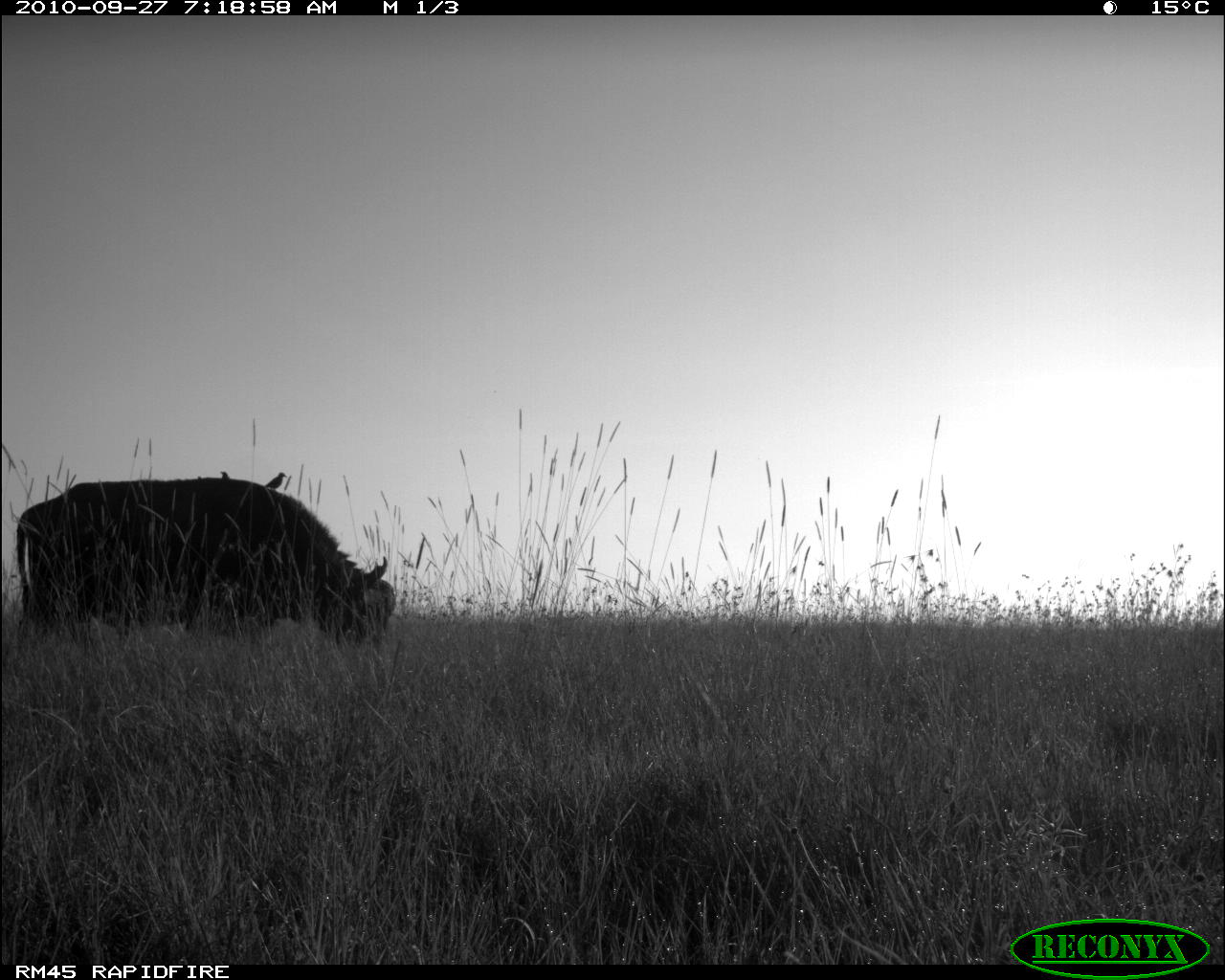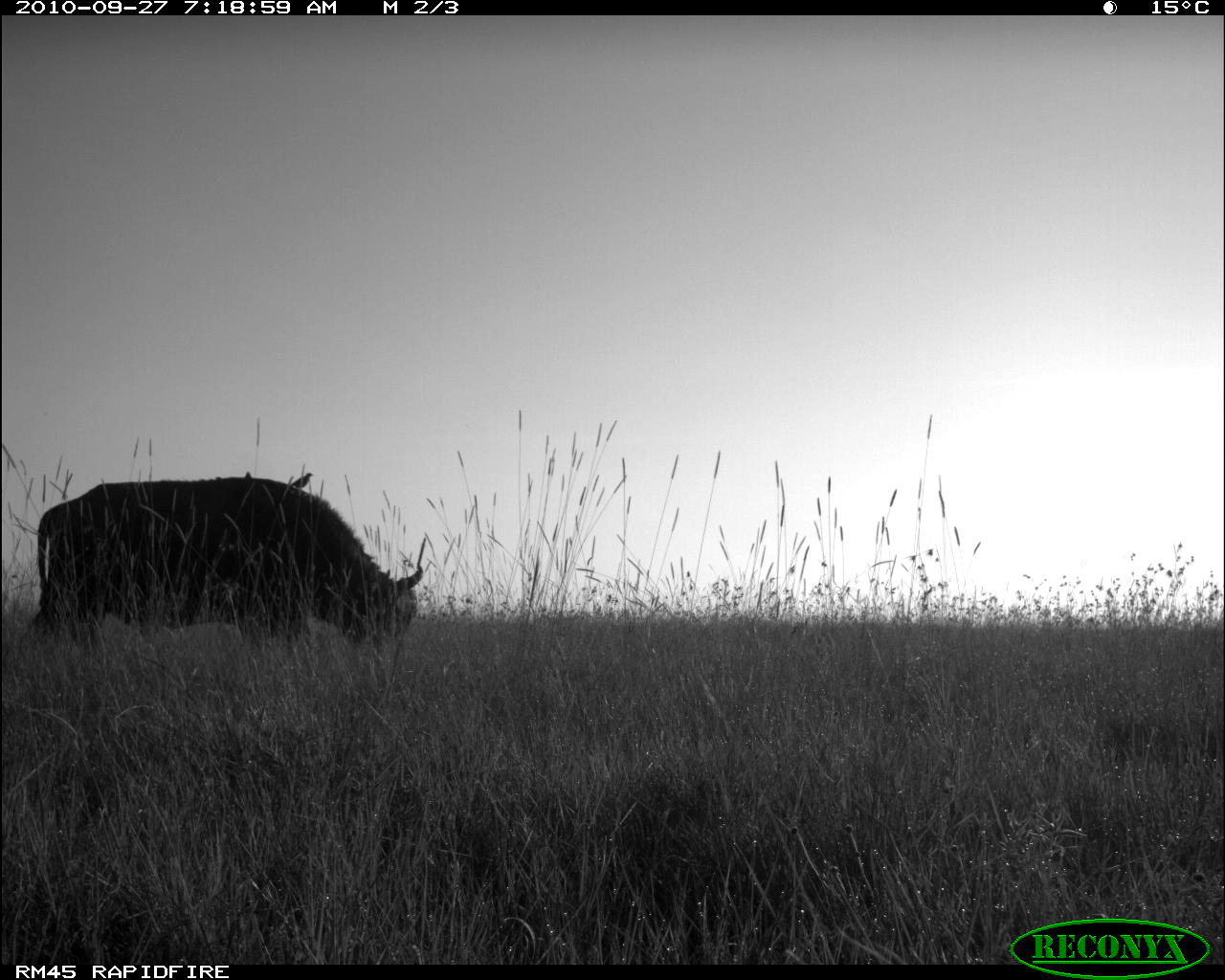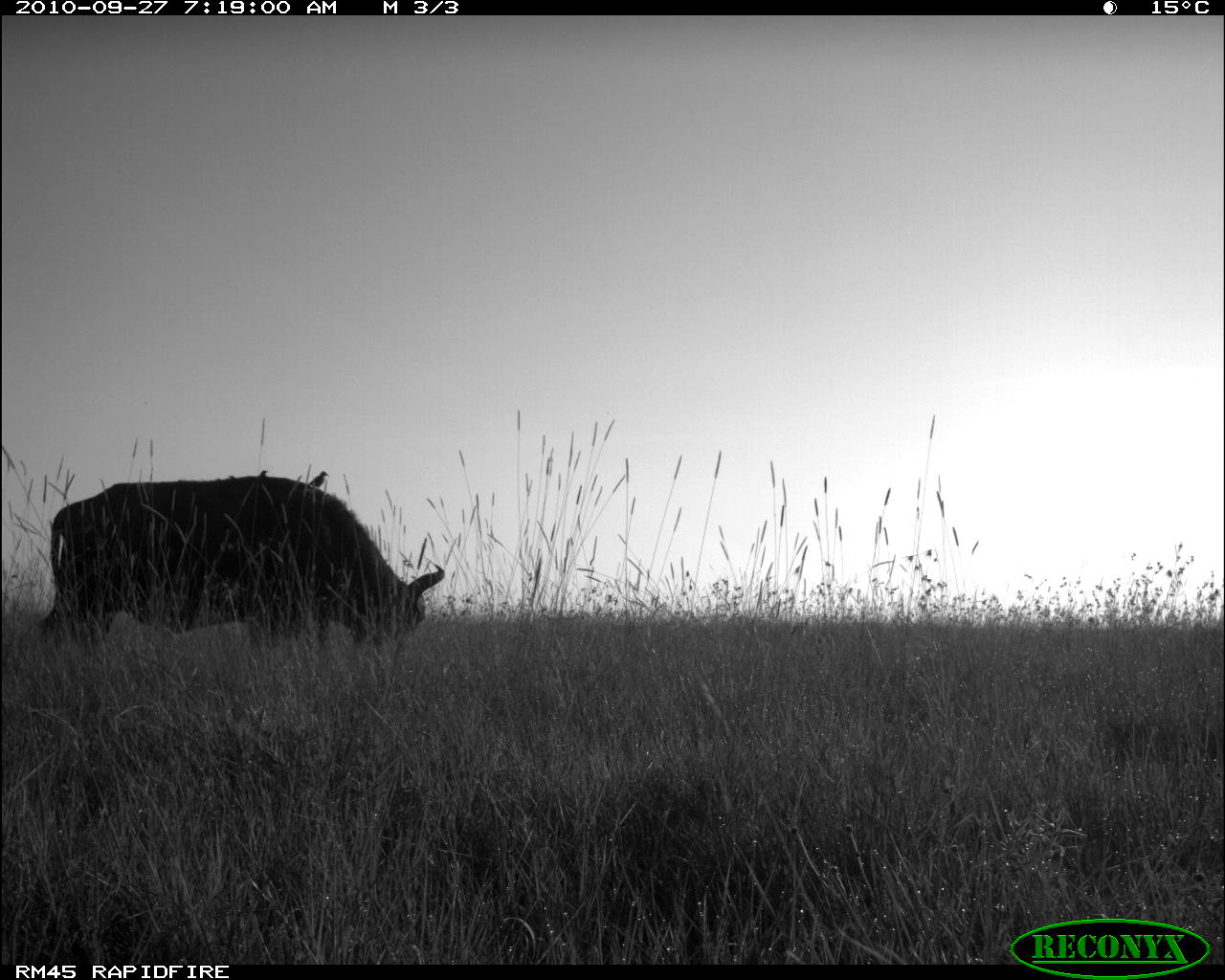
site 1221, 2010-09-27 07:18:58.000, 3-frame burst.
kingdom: Animalia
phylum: Chordata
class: Mammalia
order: Artiodactyla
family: Bovidae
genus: Syncerus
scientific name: Syncerus caffer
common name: african buffalo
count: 1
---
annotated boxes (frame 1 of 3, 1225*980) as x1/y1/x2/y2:
syncerus caffer: 15/478/396/654; 264/472/287/492; 220/471/230/478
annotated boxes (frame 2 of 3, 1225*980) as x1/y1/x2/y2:
syncerus caffer: 33/477/428/669; 288/472/313/491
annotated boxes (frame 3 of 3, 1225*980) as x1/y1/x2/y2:
syncerus caffer: 40/477/445/656; 308/470/330/488; 258/469/270/477